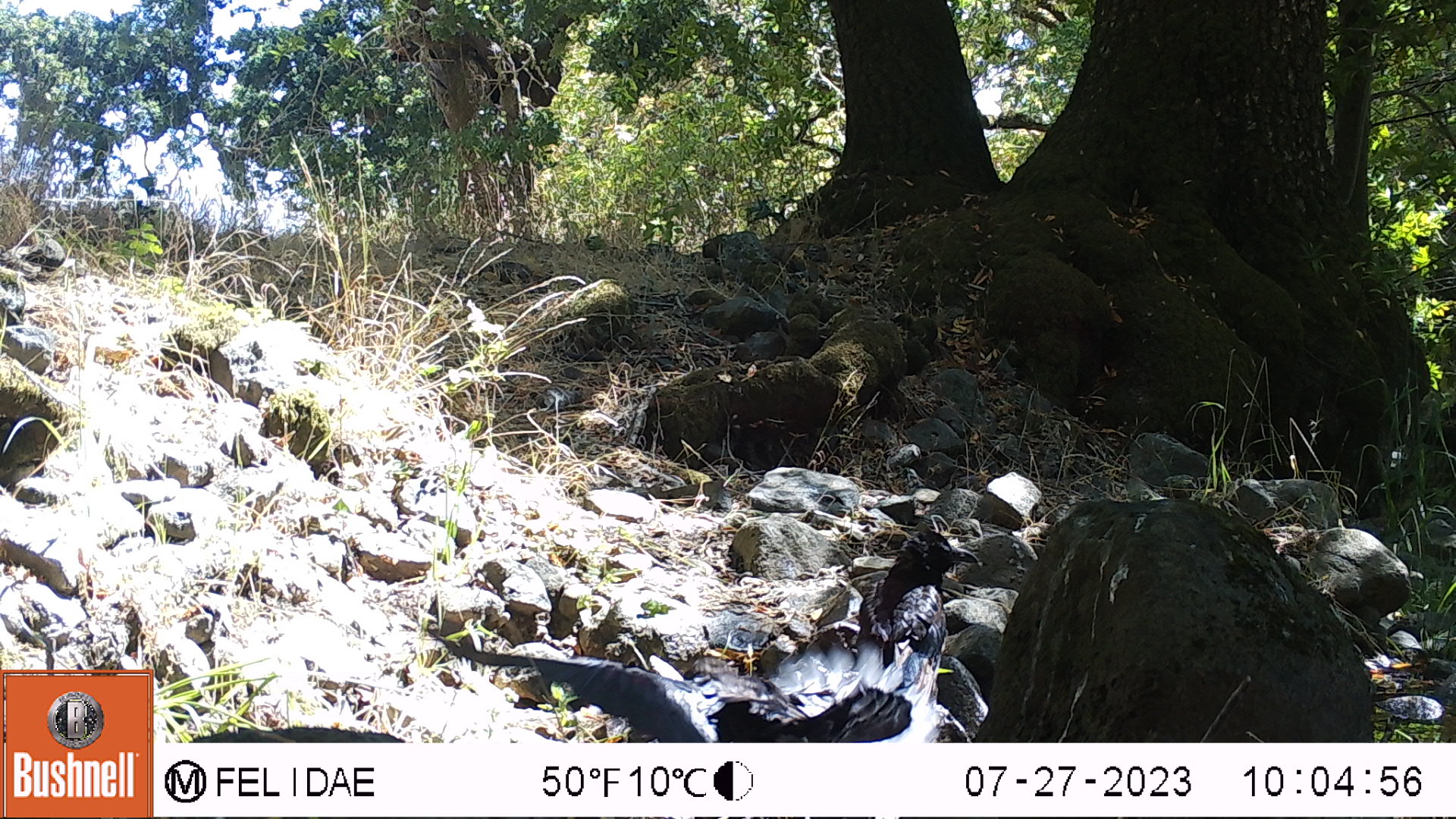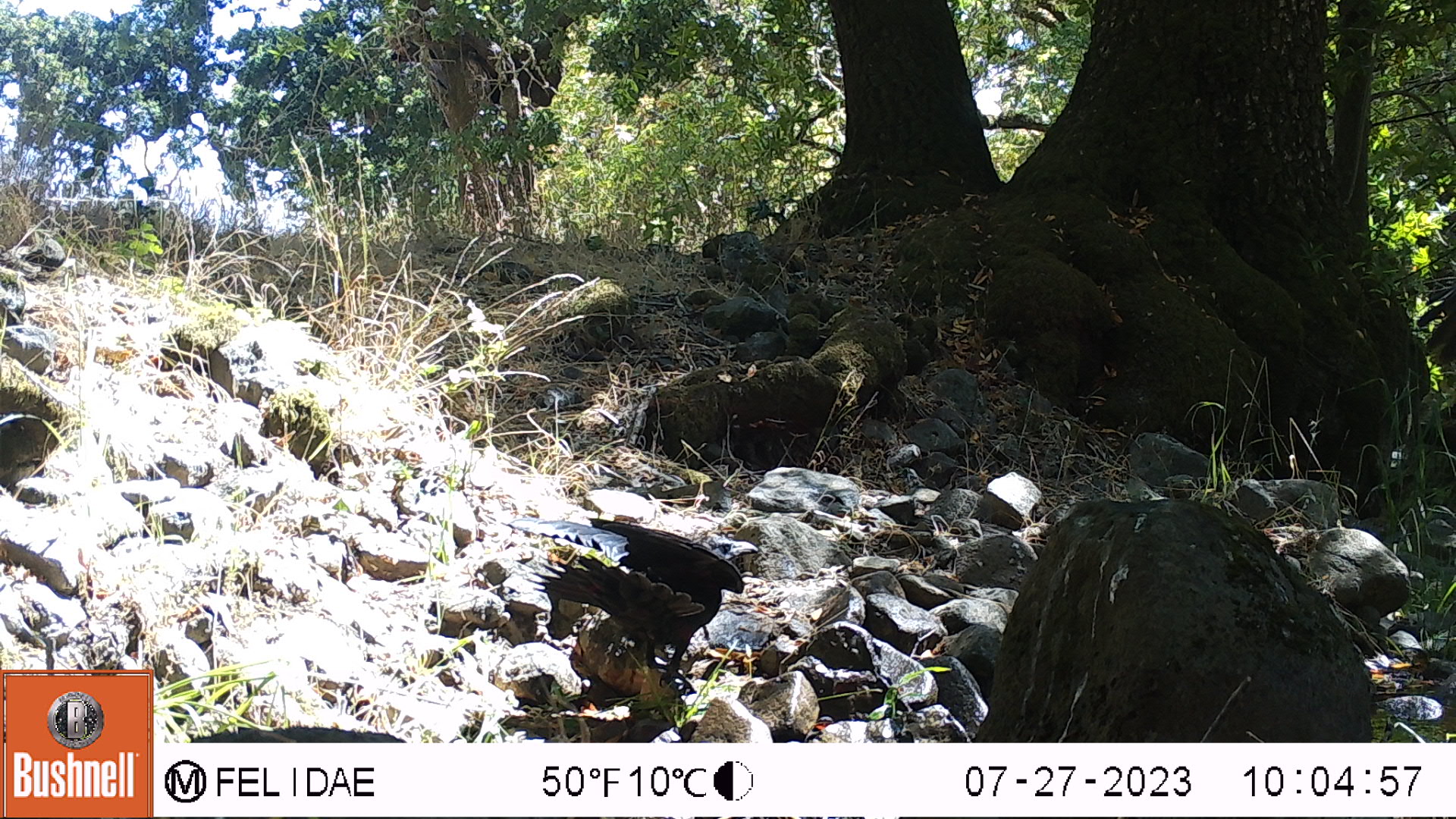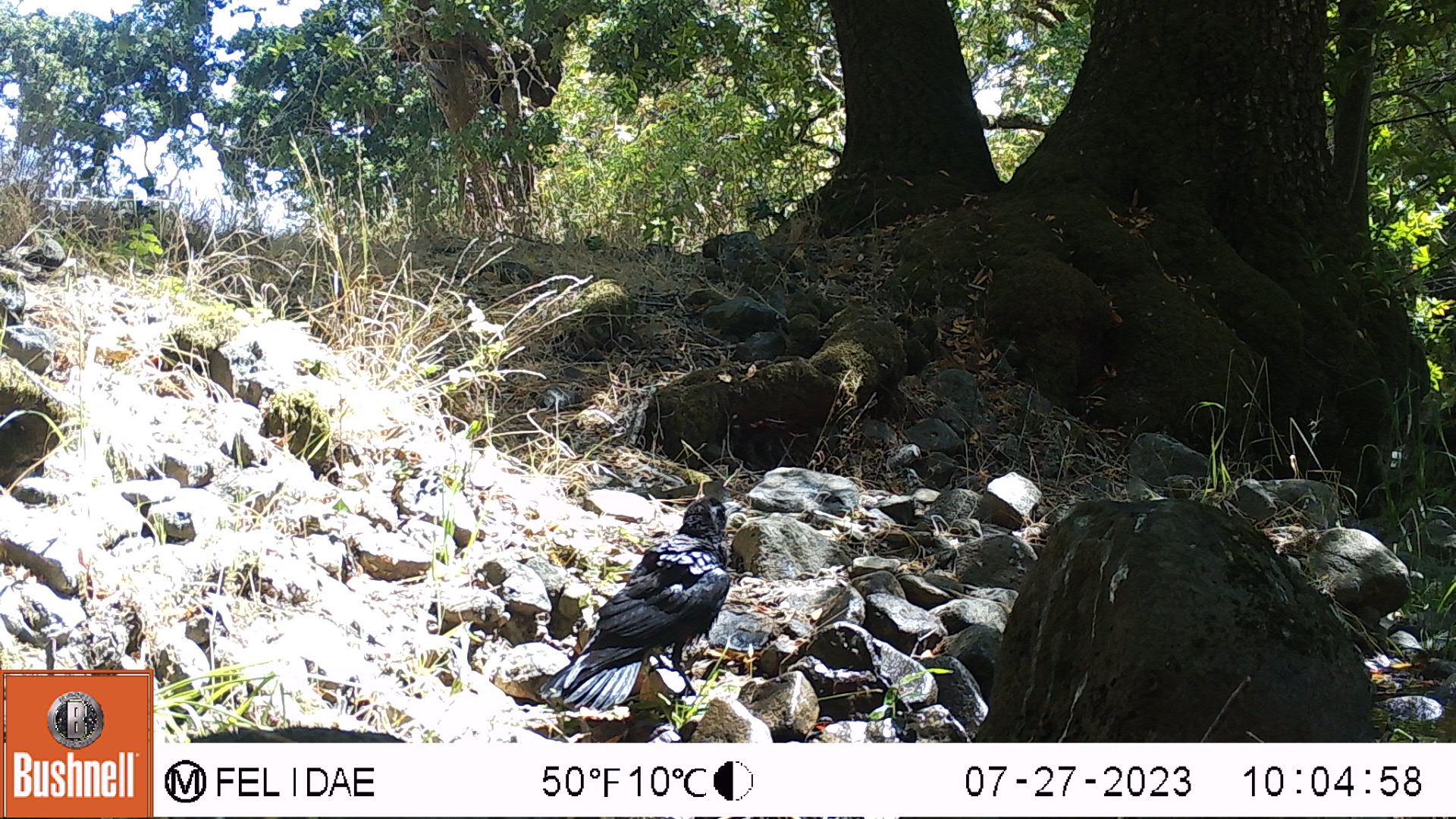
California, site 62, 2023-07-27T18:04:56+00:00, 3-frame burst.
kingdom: Animalia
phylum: Chordata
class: Aves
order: Passeriformes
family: Corvidae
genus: Corvus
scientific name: Corvus brachyrhynchos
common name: american crow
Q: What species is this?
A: American crow (Corvus brachyrhynchos).